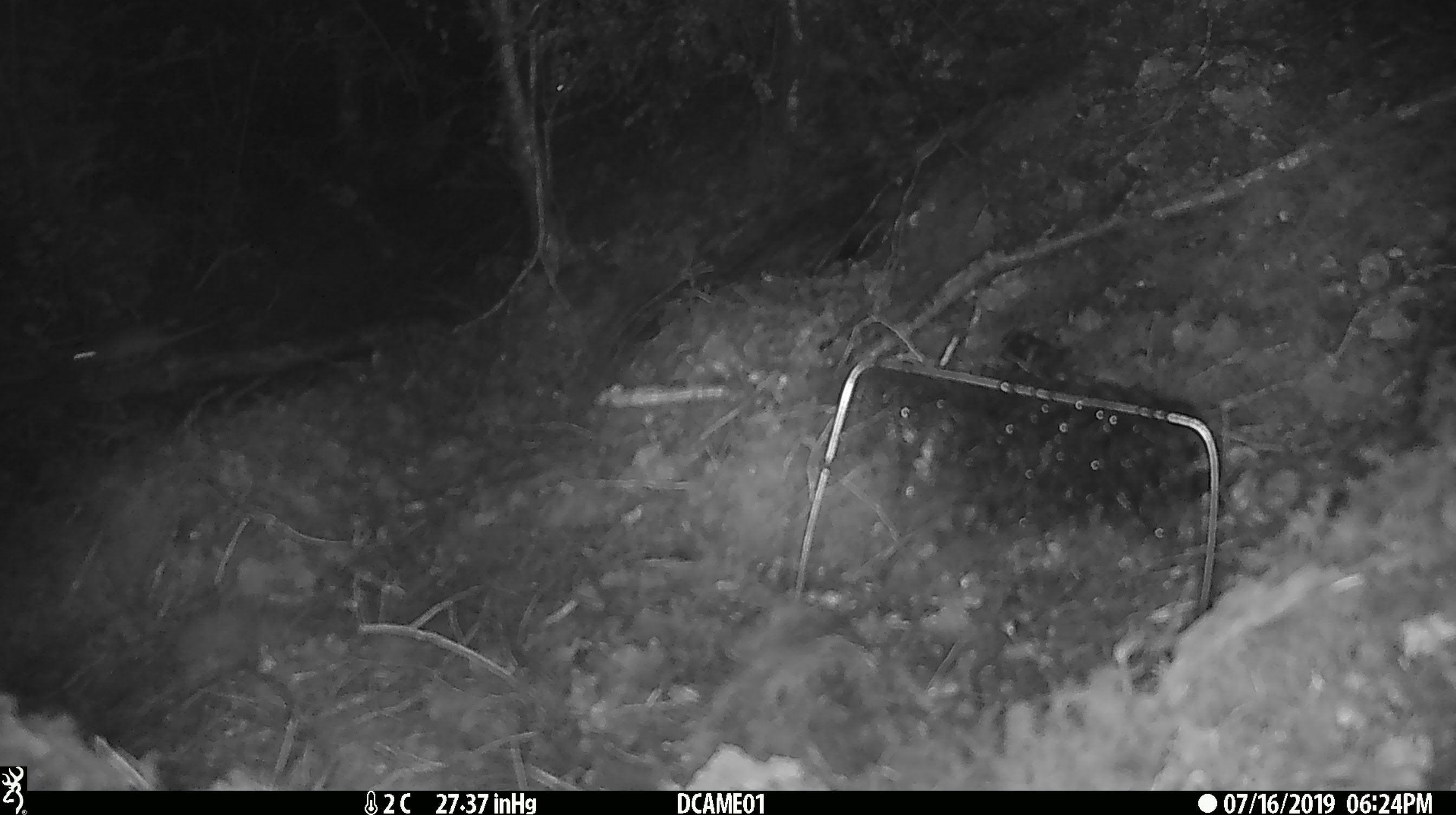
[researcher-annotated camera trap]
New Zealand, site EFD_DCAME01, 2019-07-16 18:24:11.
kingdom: Animalia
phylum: Chordata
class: Mammalia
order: Rodentia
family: Muridae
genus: Mus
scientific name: Mus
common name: mouse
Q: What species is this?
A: Mouse (Mus).